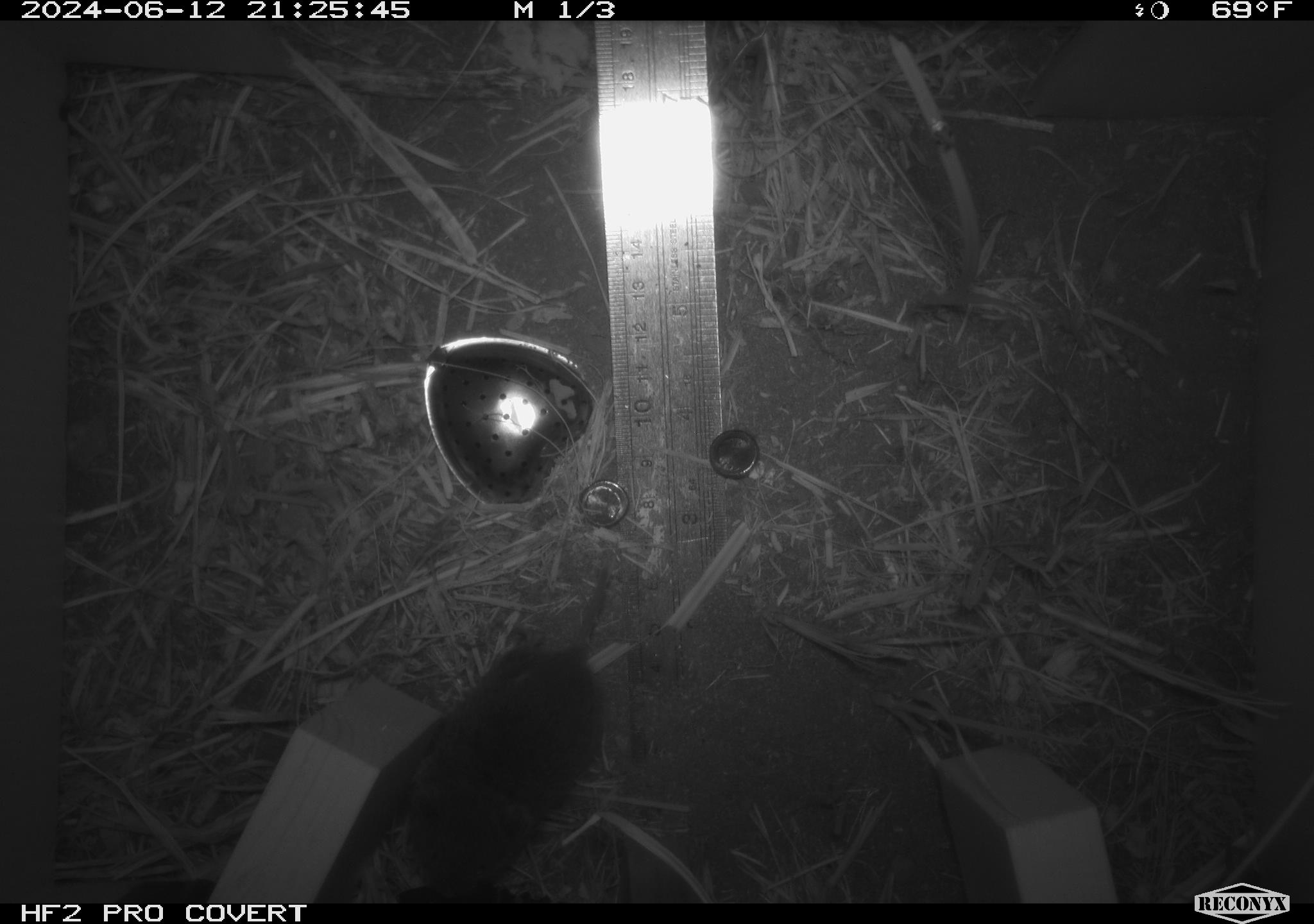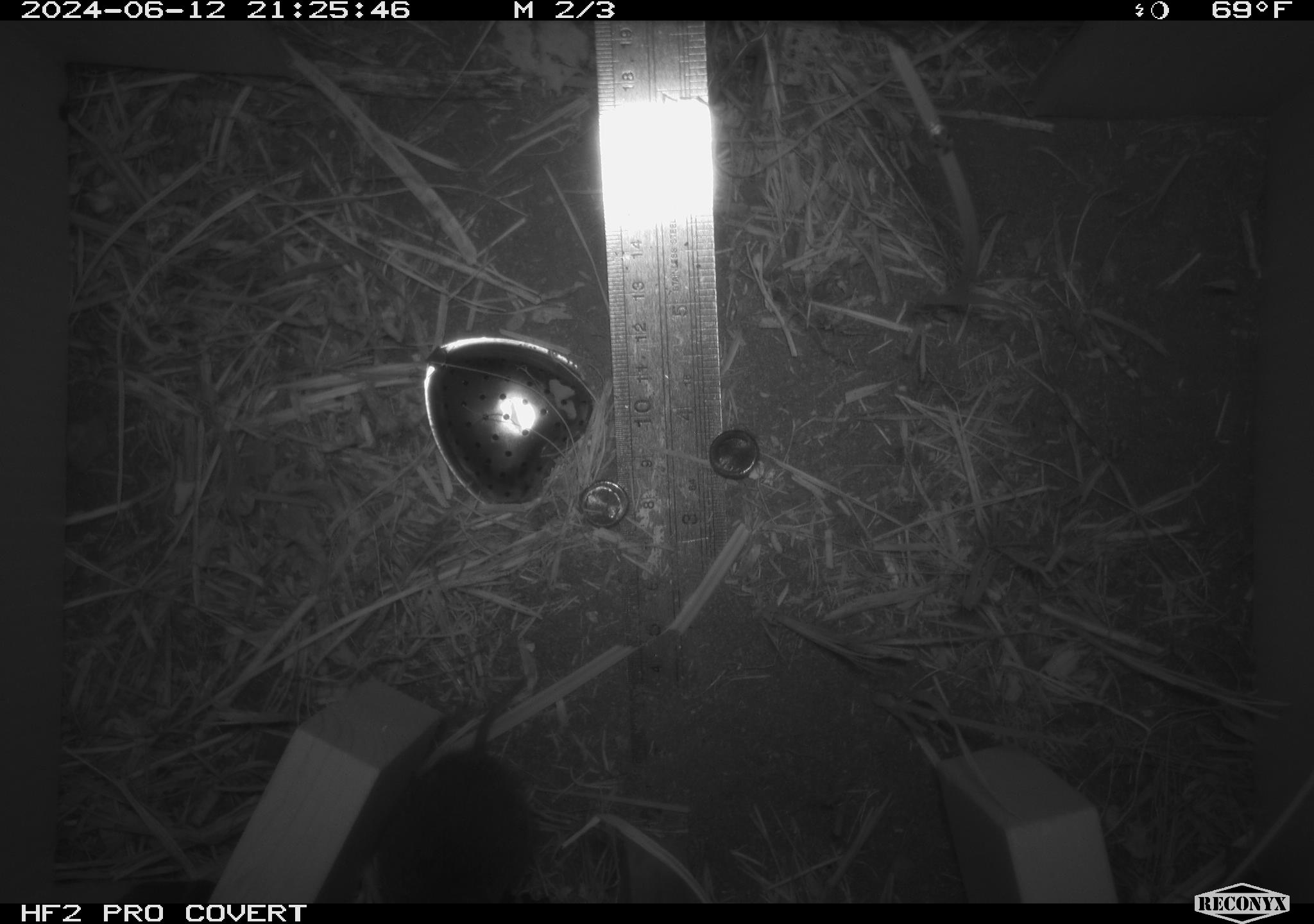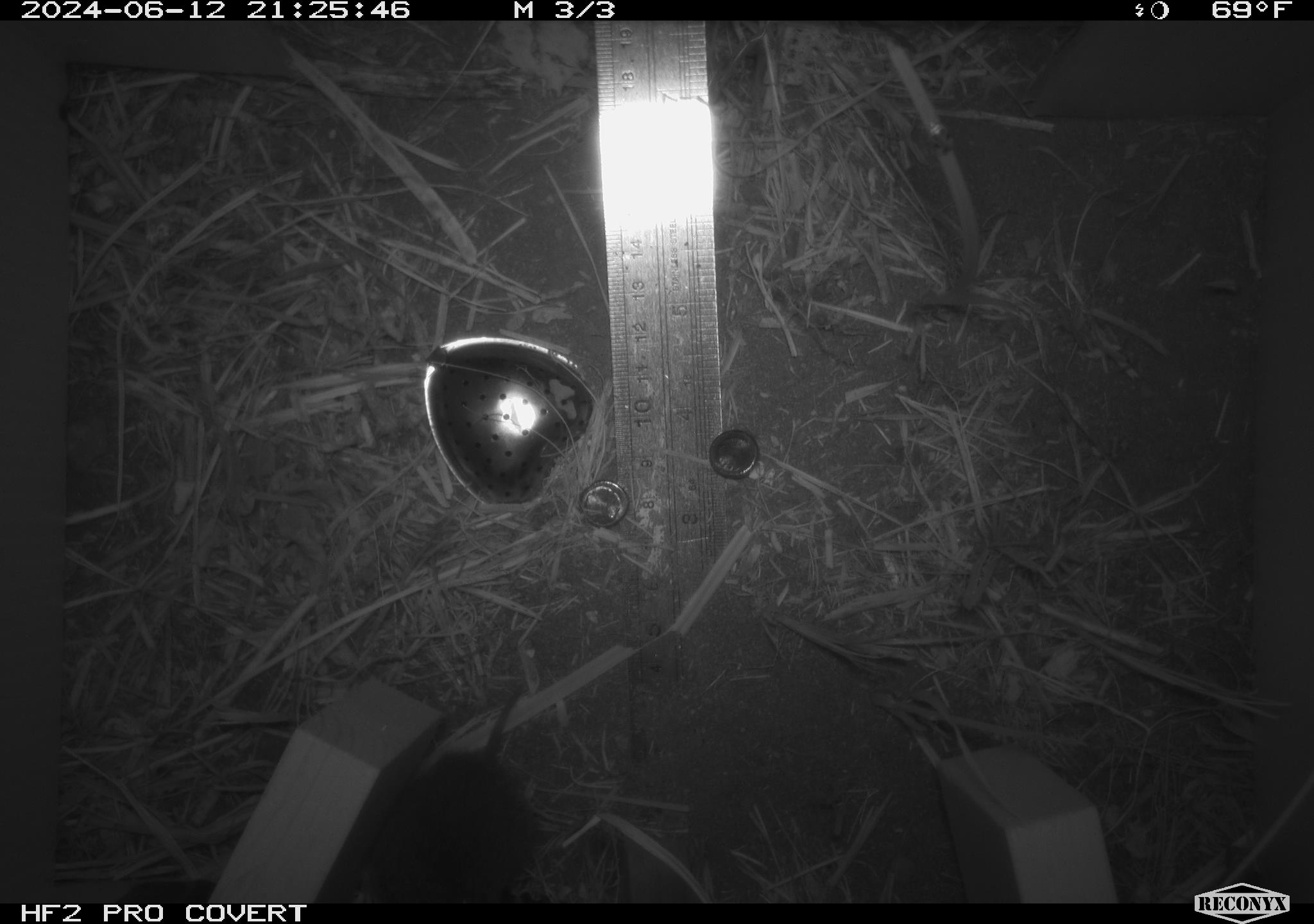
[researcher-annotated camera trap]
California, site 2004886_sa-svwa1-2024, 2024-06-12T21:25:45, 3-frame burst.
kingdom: Animalia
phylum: Chordata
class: Mammalia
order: Rodentia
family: Cricetidae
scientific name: Arvicolinae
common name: voles, lemmings, and muskrats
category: arvicolinae subfamily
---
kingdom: Animalia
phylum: Arthropoda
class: Malacostraca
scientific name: Malacostraca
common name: amphipods, crabs, isopods, krill, lobsters and shrimps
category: malacostracan